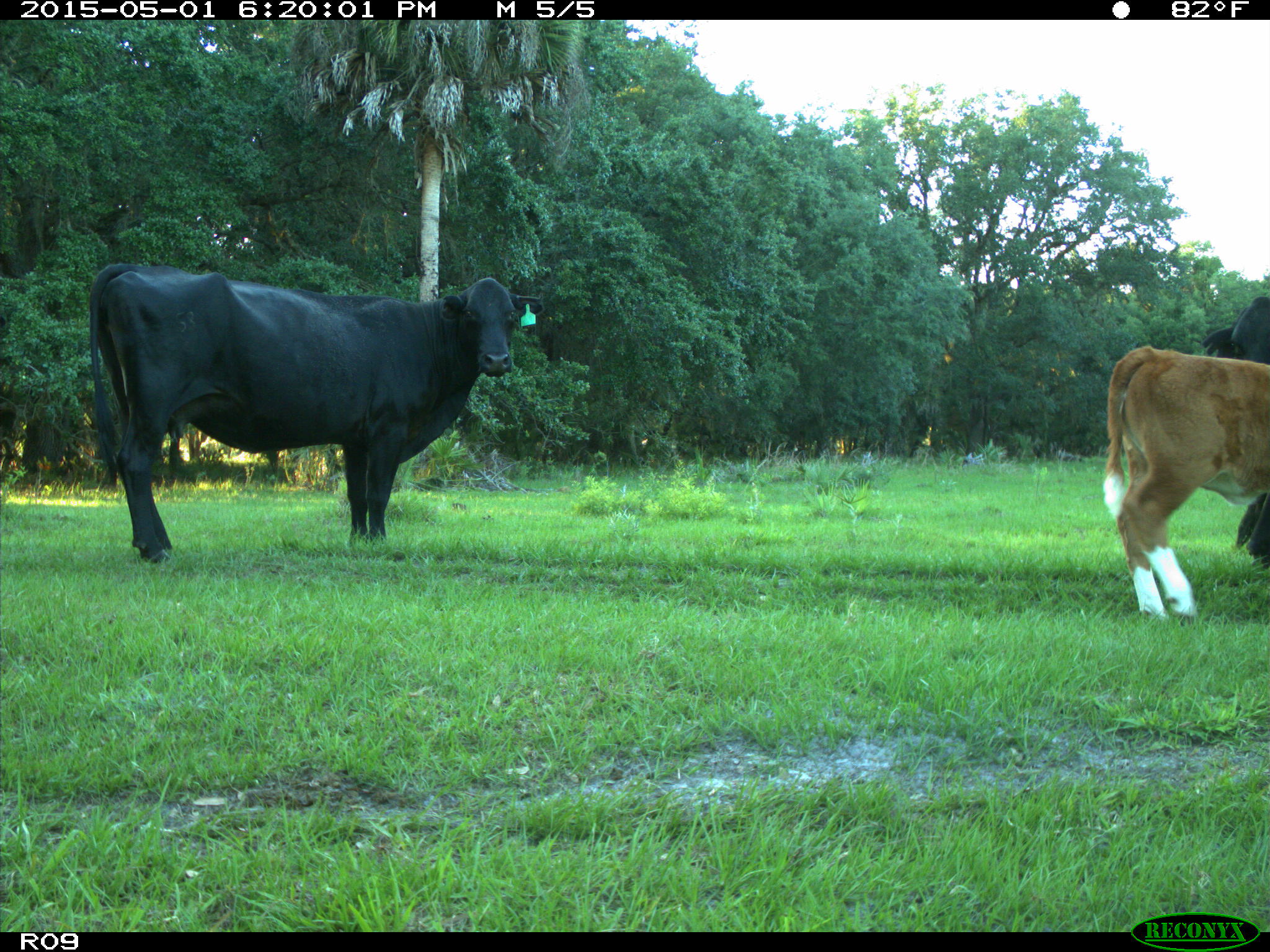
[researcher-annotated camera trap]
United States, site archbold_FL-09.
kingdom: Animalia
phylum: Chordata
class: Mammalia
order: Artiodactyla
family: Bovidae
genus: Bos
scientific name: Bos taurus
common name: domestic cow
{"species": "Bos taurus (domestic cow)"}